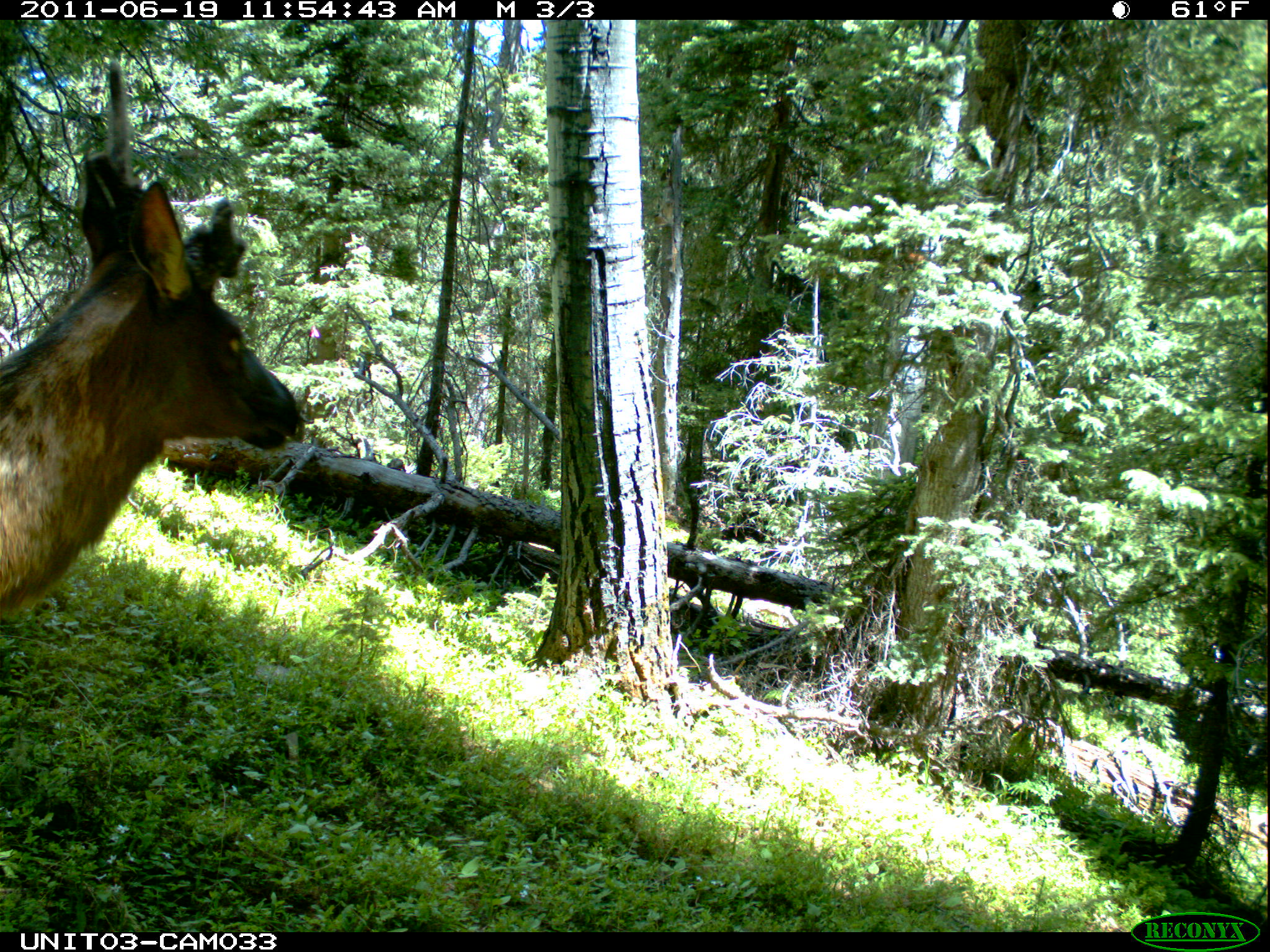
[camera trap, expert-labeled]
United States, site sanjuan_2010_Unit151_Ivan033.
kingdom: Animalia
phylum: Chordata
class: Mammalia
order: Artiodactyla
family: Cervidae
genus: Cervus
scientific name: Cervus elaphus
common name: red deer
Cervus elaphus (red deer).